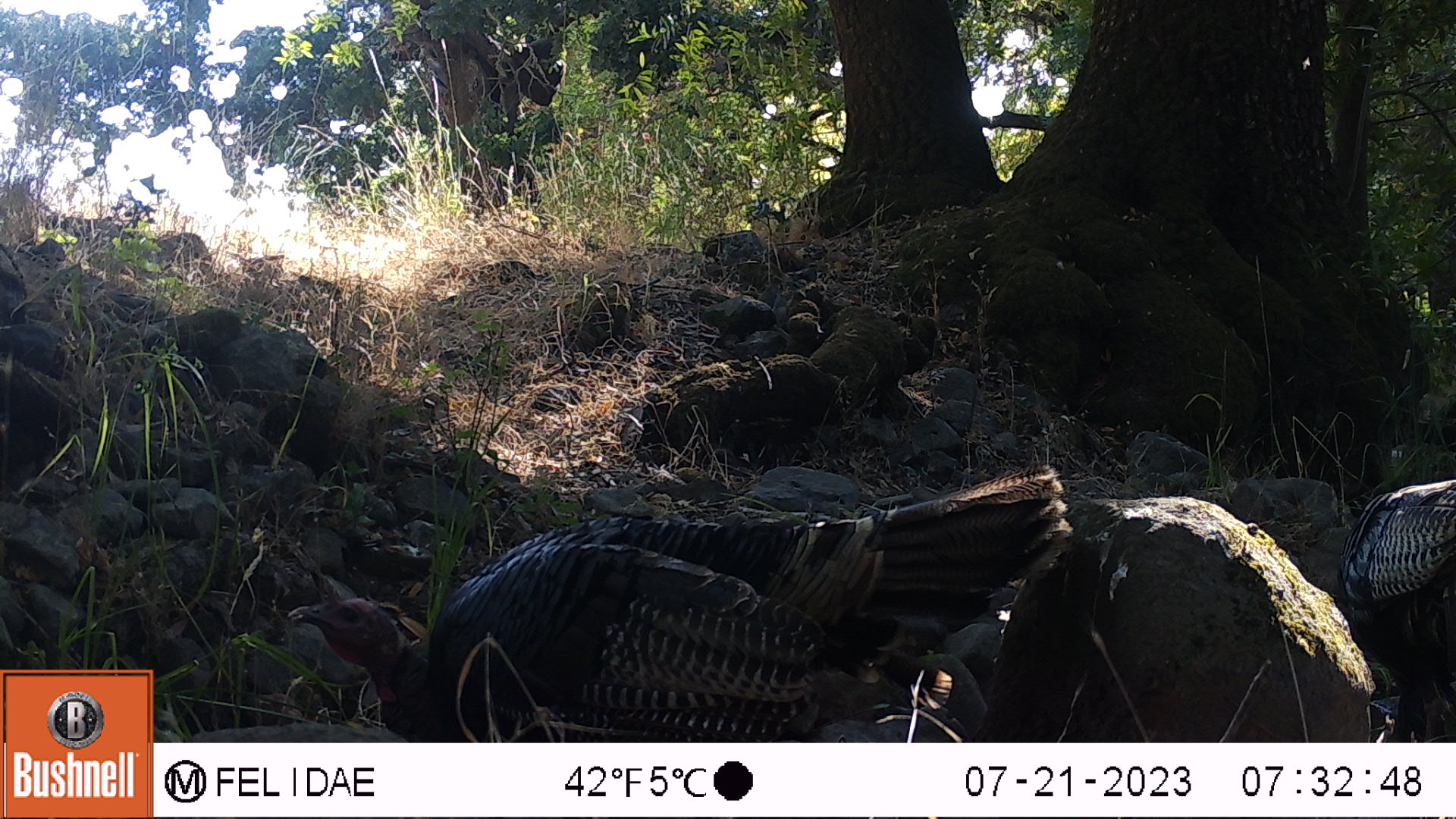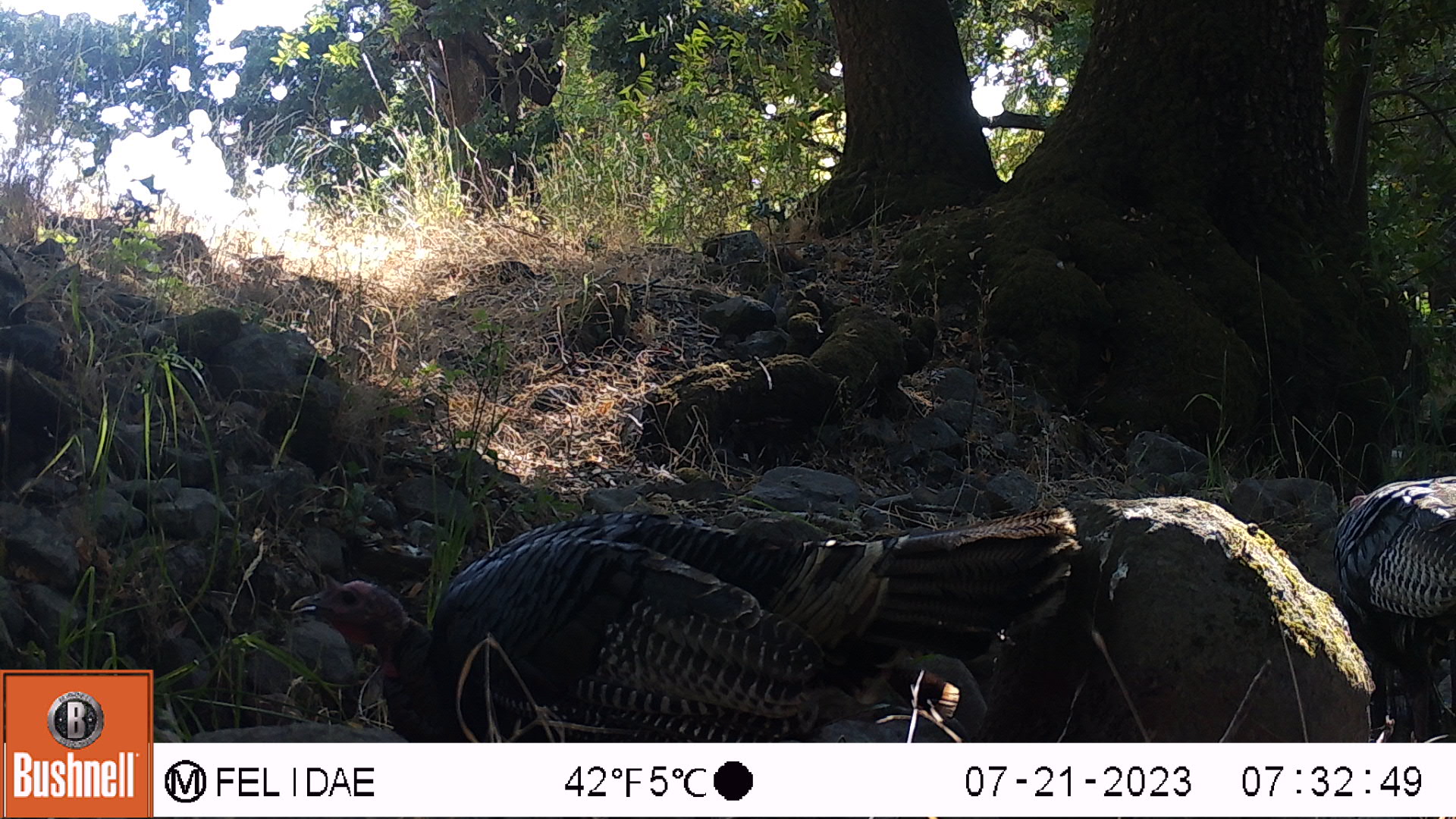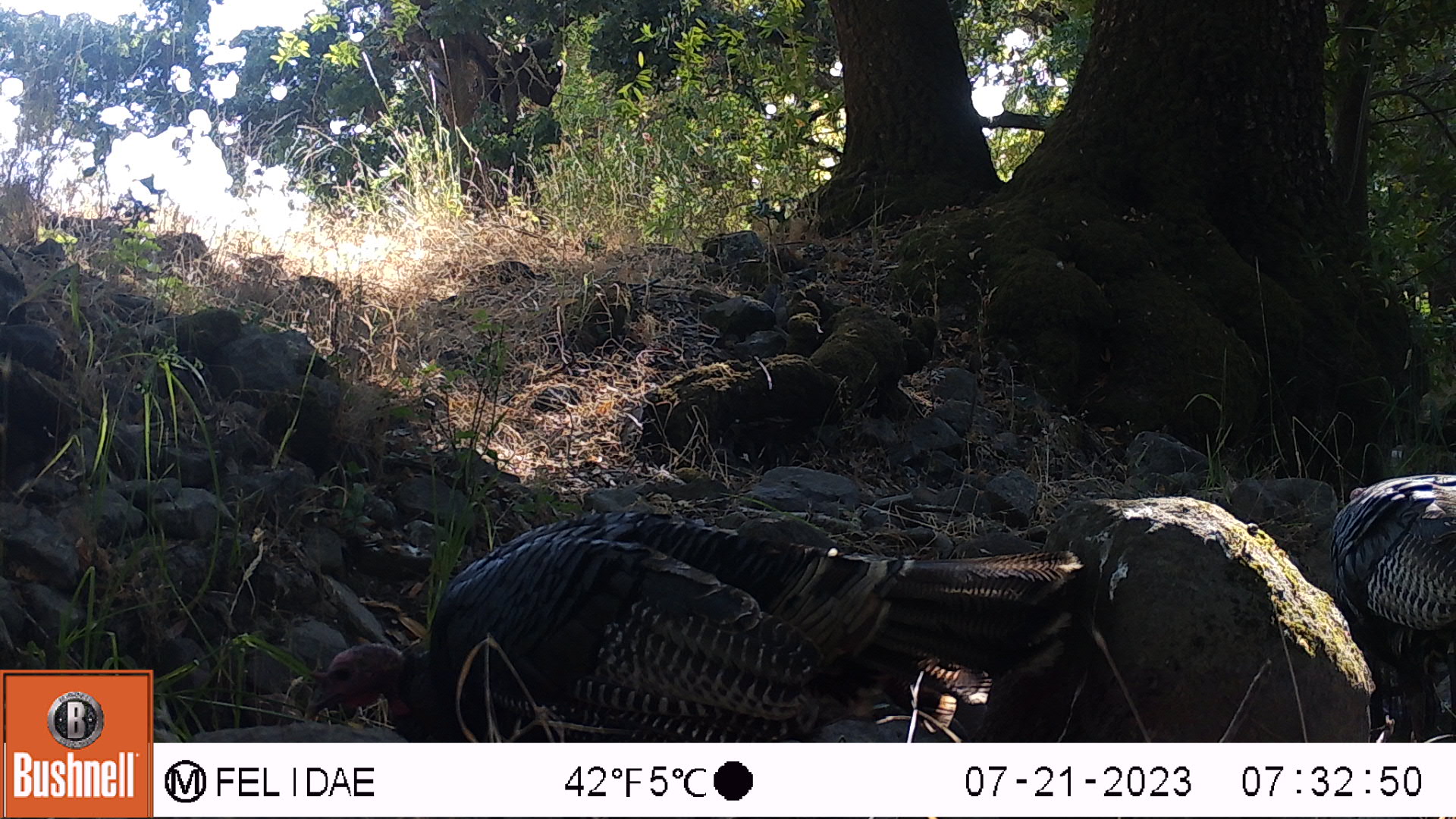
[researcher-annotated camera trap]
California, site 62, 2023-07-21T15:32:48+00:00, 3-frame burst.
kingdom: Animalia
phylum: Chordata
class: Aves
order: Galliformes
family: Phasianidae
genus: Meleagris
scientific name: Meleagris gallopavo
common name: turkey